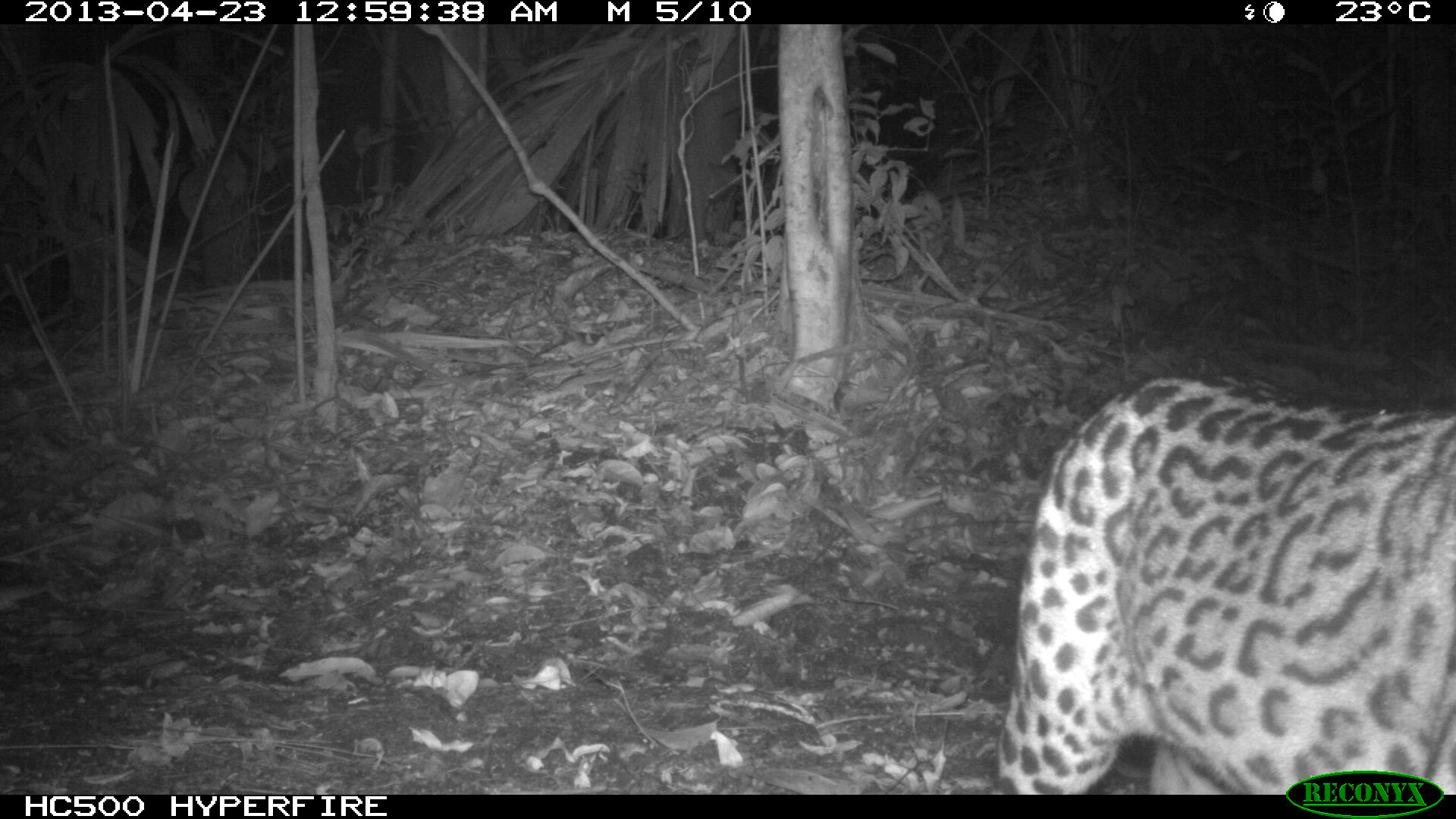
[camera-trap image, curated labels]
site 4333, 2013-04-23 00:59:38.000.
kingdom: Animalia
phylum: Chordata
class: Mammalia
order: Carnivora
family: Felidae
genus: Leopardus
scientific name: Leopardus pardalis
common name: ocelot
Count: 1.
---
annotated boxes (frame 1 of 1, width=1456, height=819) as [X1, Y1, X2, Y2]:
leopardus pardalis: [992, 374, 1456, 795]